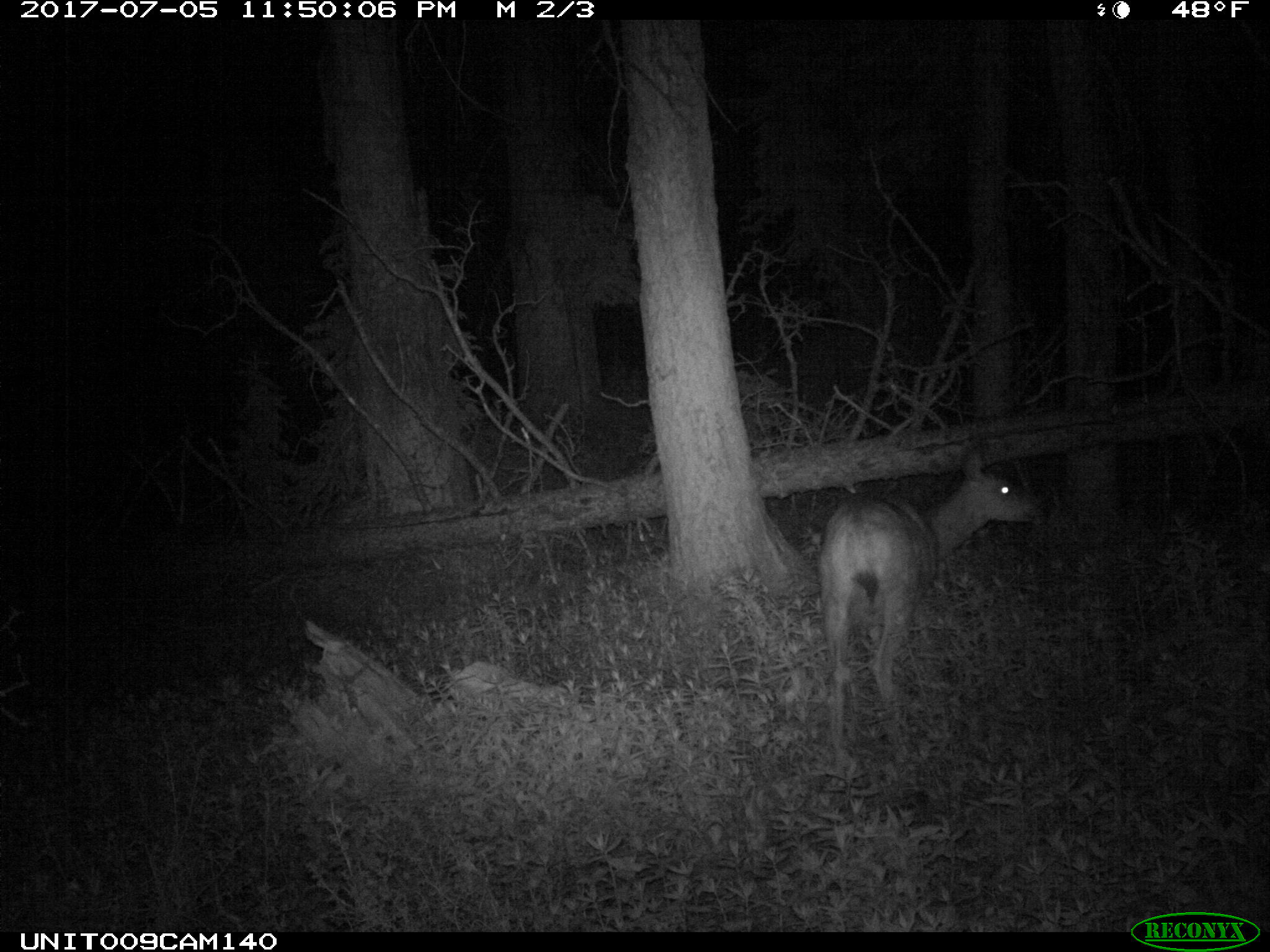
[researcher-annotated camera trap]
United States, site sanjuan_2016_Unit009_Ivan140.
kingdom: Animalia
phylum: Chordata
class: Mammalia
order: Artiodactyla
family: Cervidae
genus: Odocoileus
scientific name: Odocoileus hemionus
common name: mule deer